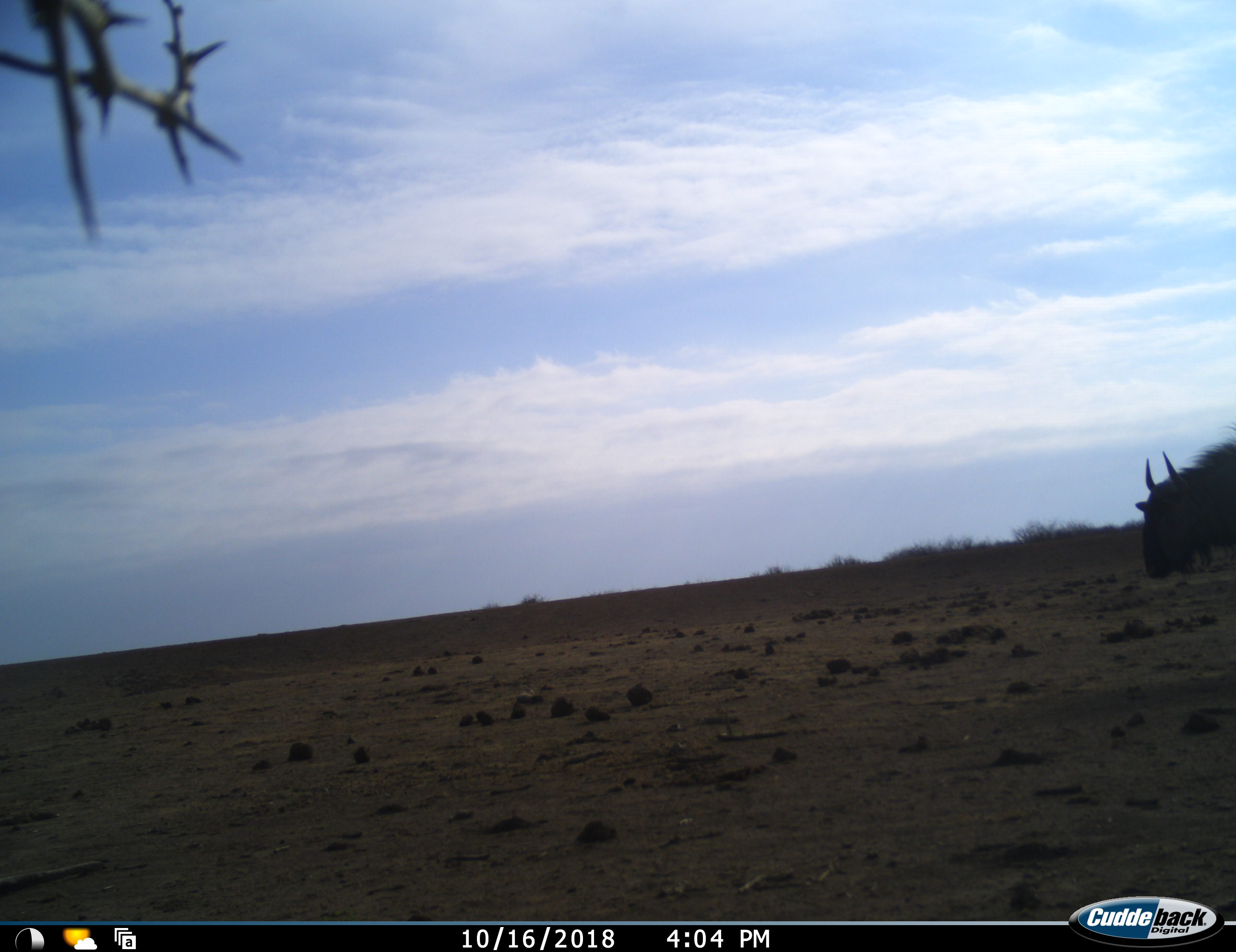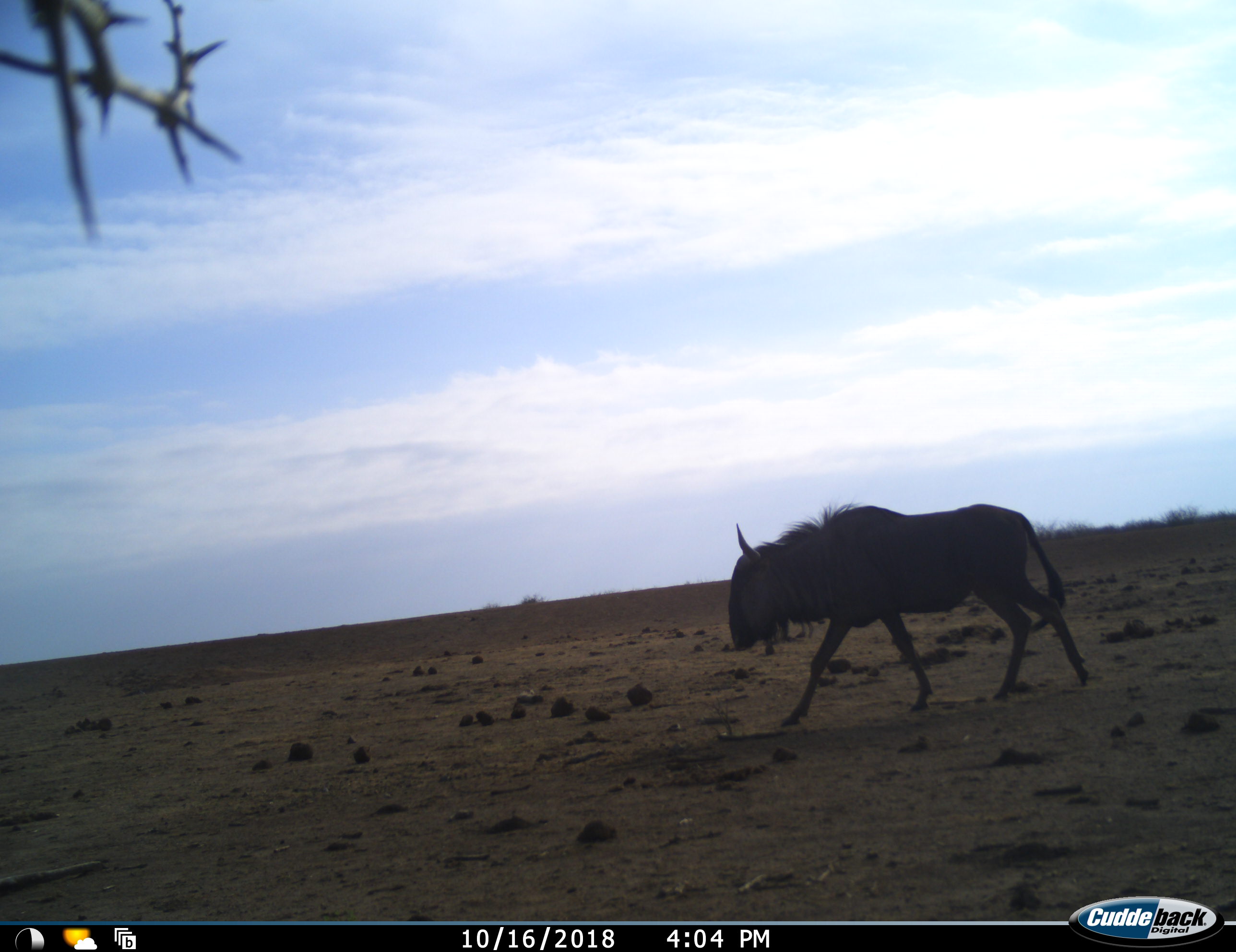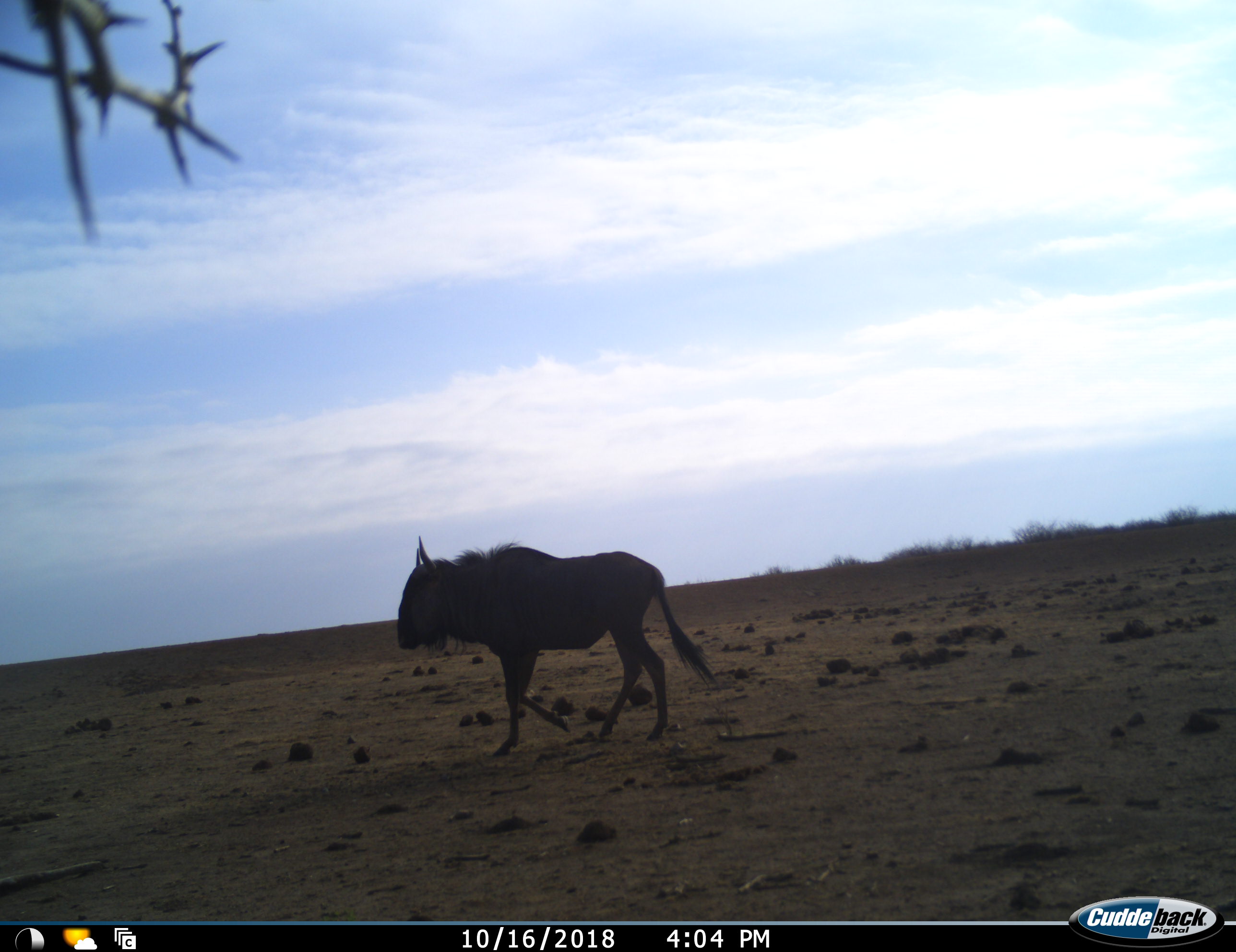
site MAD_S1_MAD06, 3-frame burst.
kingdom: Animalia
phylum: Chordata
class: Mammalia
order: Artiodactyla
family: Bovidae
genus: Connochaetes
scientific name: Connochaetes taurinus taurinus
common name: blue wildebeest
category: wildebeestblue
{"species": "wildebeestblue (blue wildebeest) (Connochaetes taurinus taurinus)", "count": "1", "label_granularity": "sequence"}